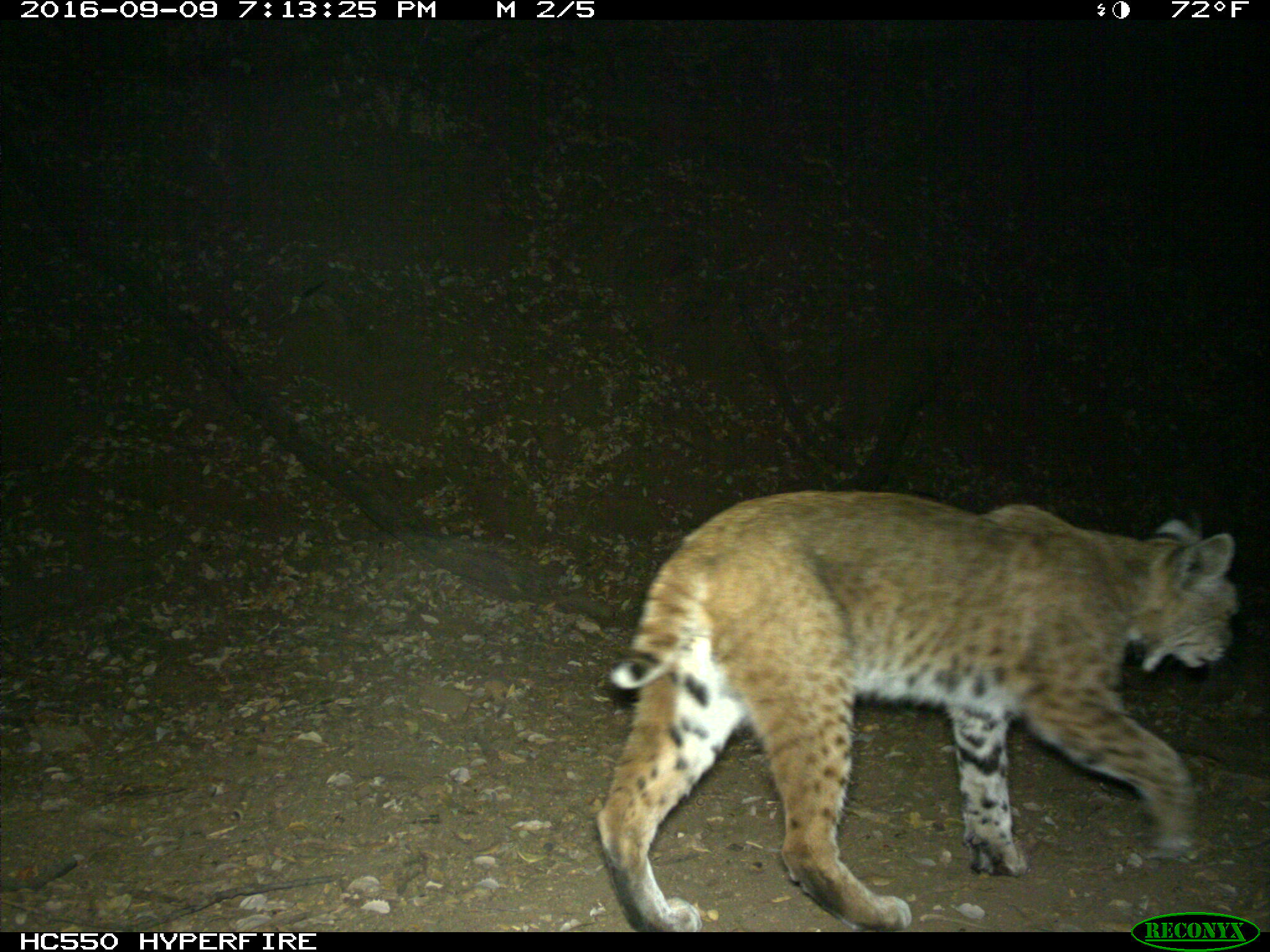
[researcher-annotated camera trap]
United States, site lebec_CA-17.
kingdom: Animalia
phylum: Chordata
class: Mammalia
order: Carnivora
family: Felidae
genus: Lynx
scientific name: Lynx rufus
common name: bobcat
Lynx rufus (bobcat).